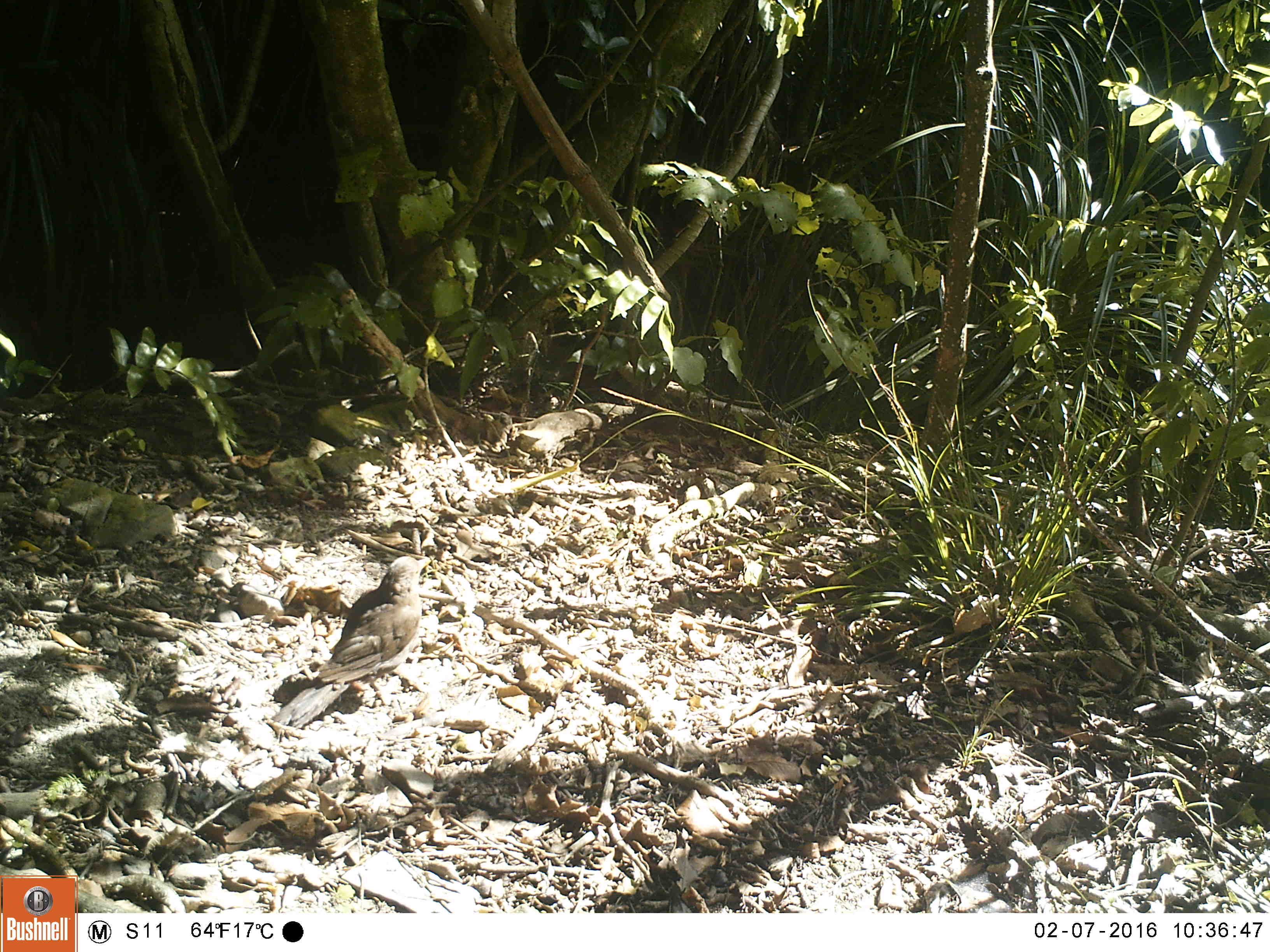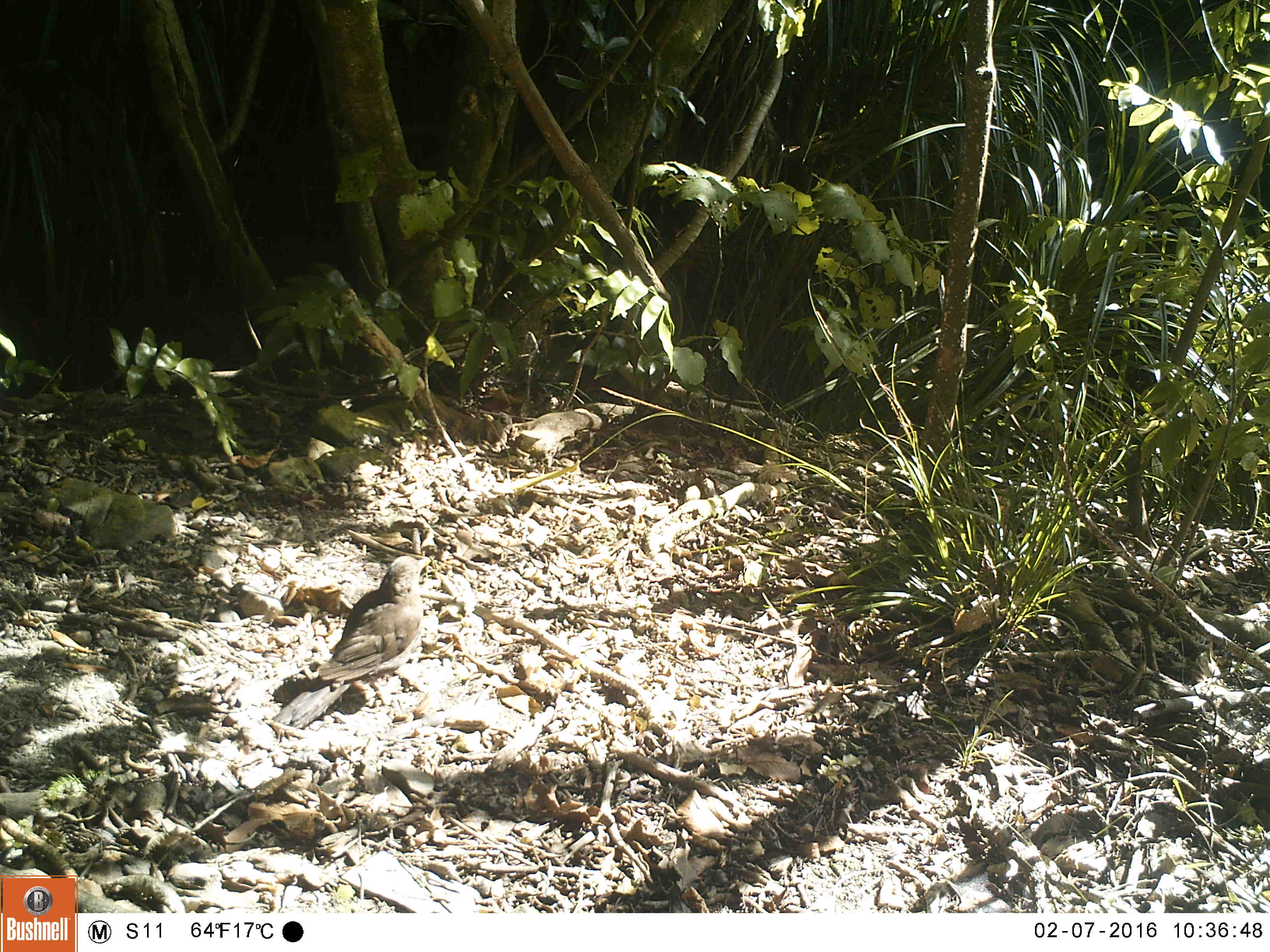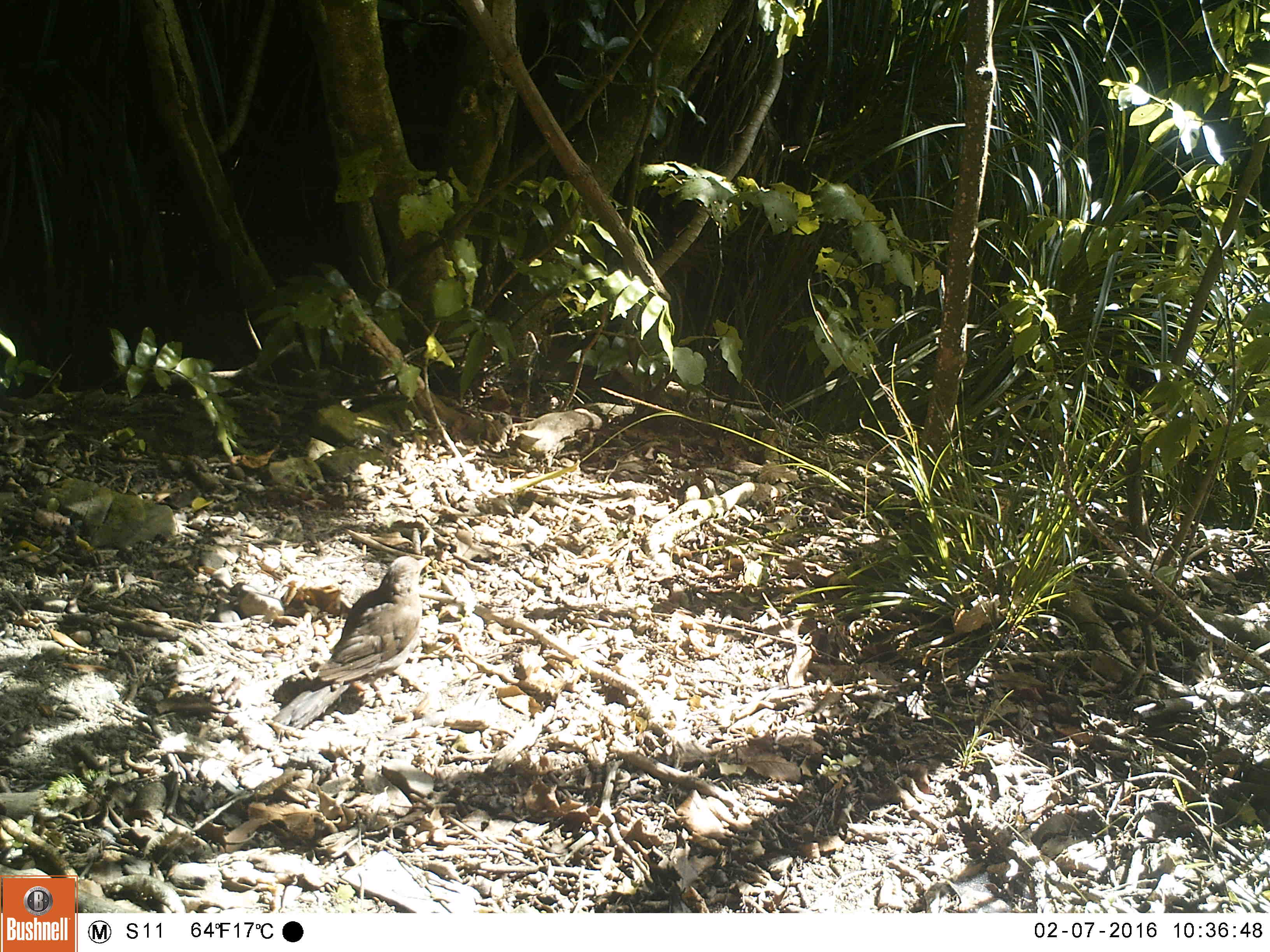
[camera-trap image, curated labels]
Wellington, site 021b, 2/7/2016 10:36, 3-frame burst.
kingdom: Animalia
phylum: Chordata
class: Aves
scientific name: Aves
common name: bird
Bird (Aves).